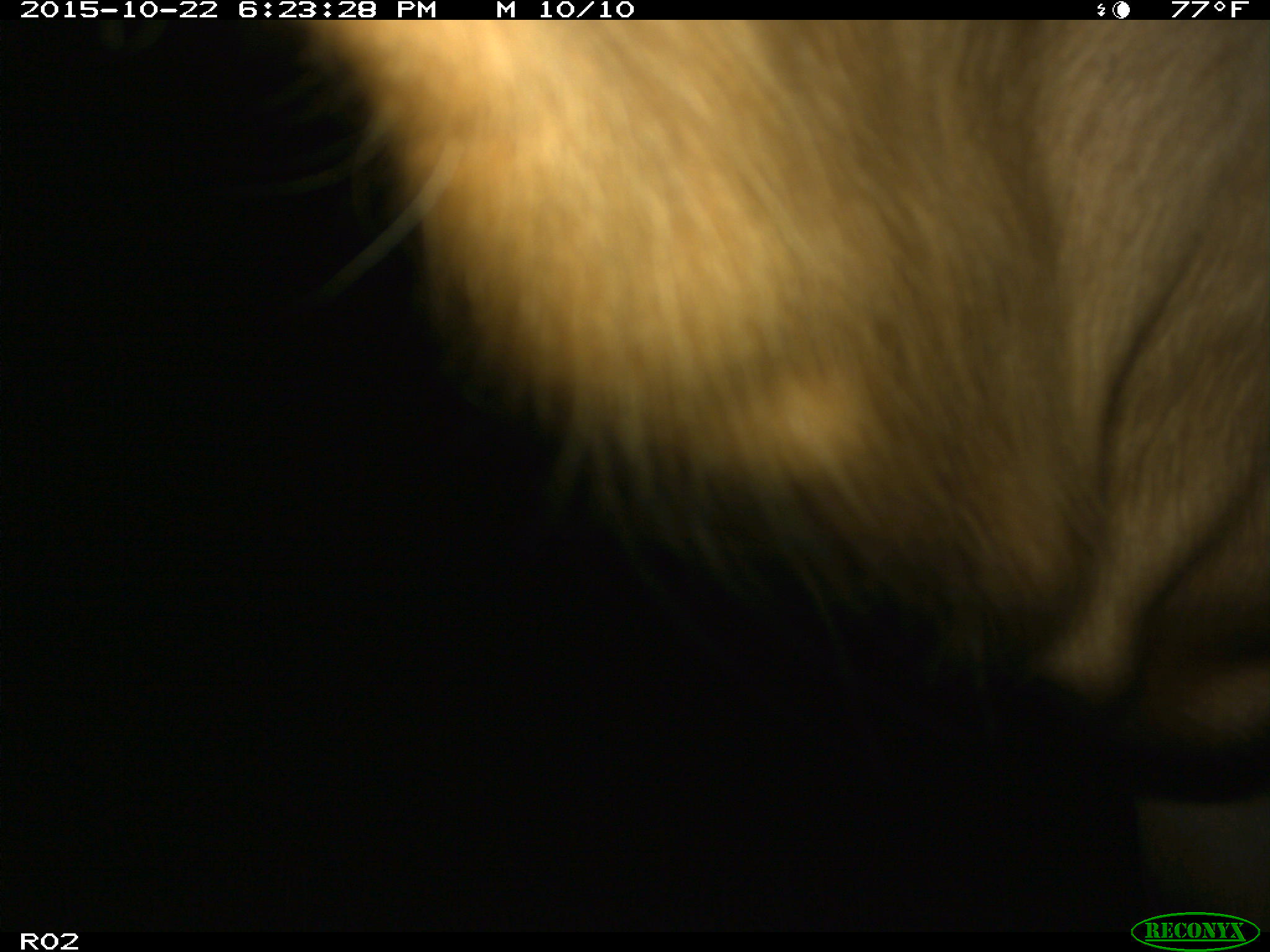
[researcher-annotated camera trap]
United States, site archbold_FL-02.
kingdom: Animalia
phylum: Chordata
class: Mammalia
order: Artiodactyla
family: Bovidae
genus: Bos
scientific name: Bos taurus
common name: domestic cow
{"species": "Bos taurus (domestic cow)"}